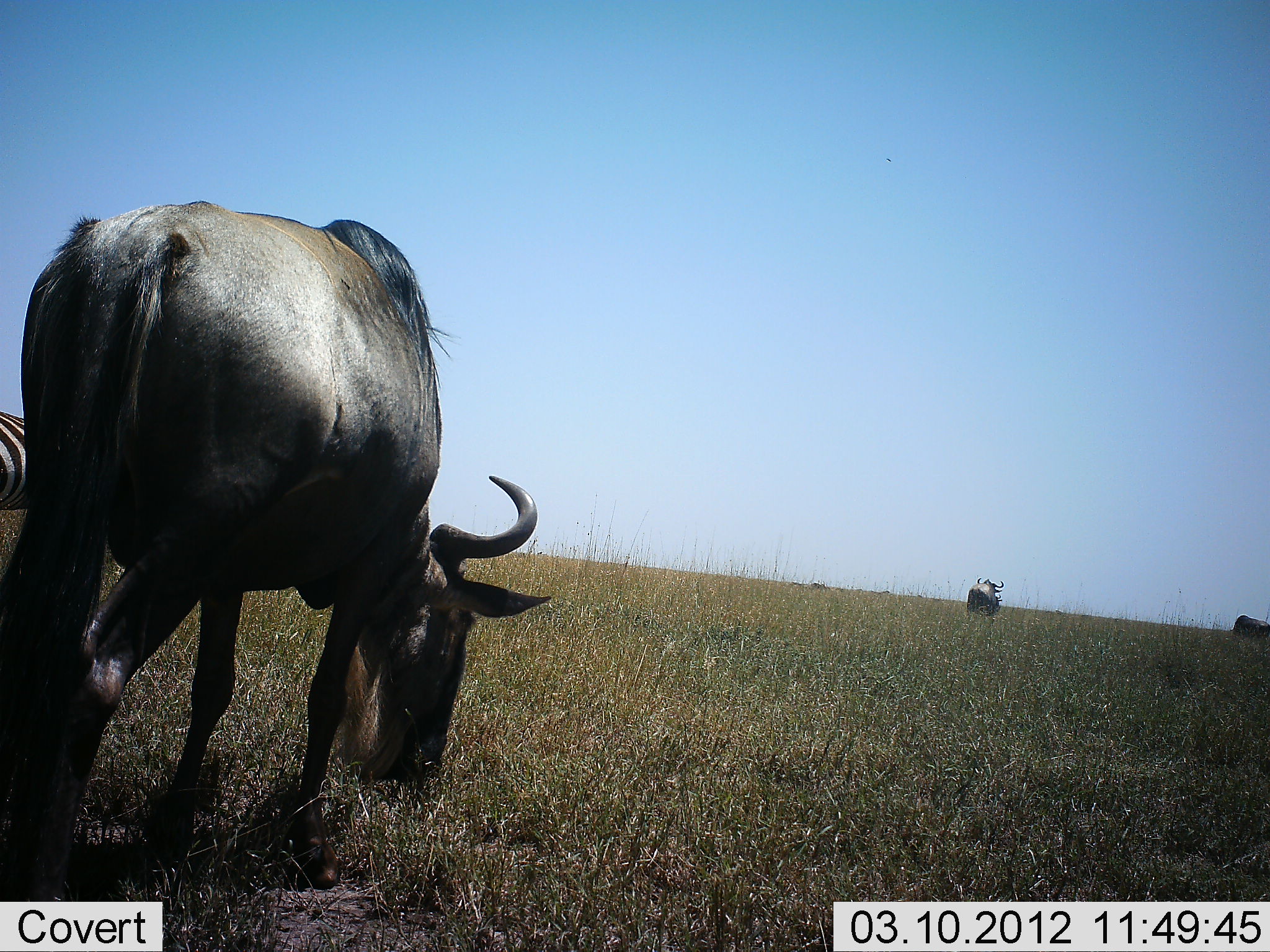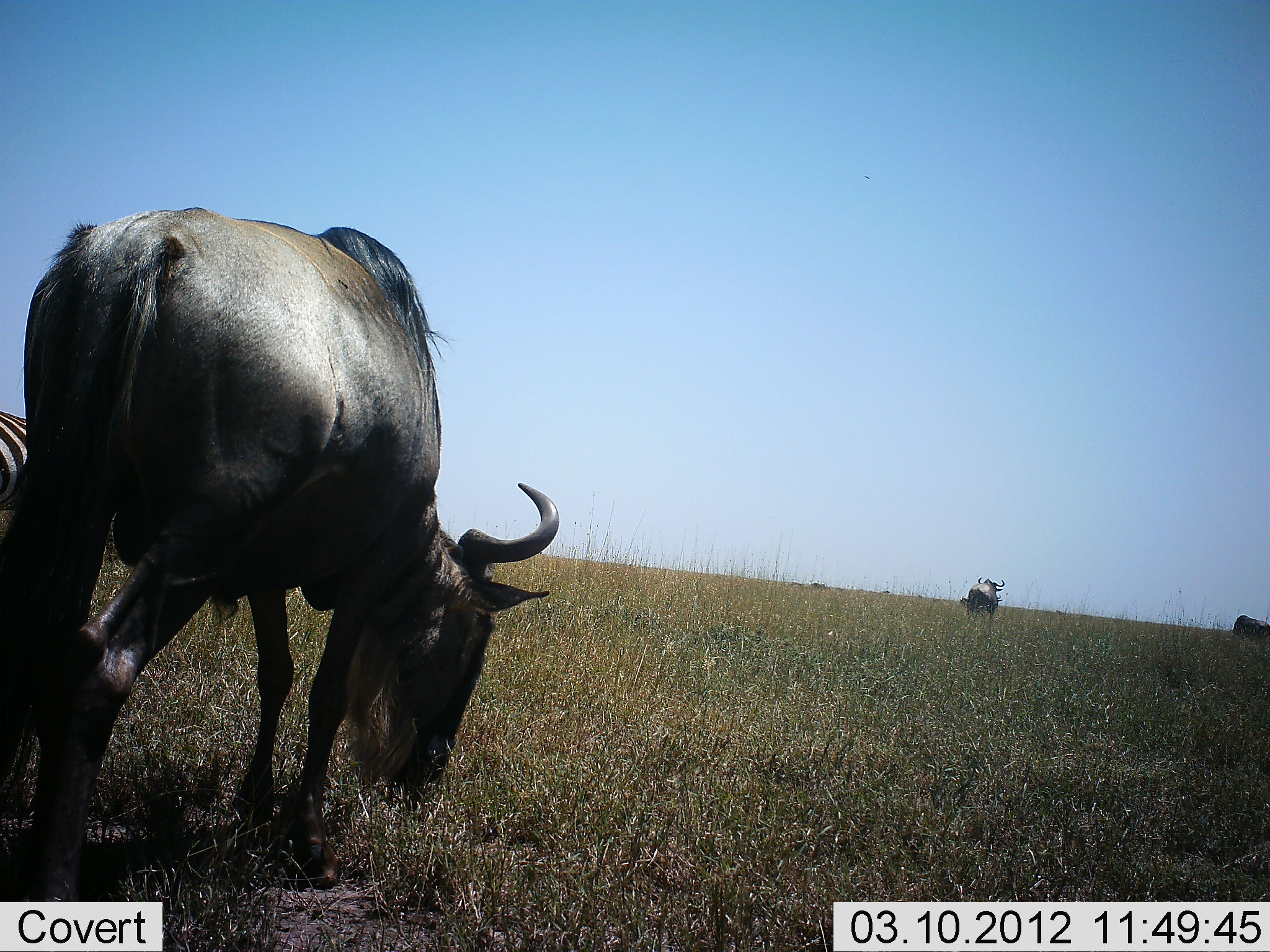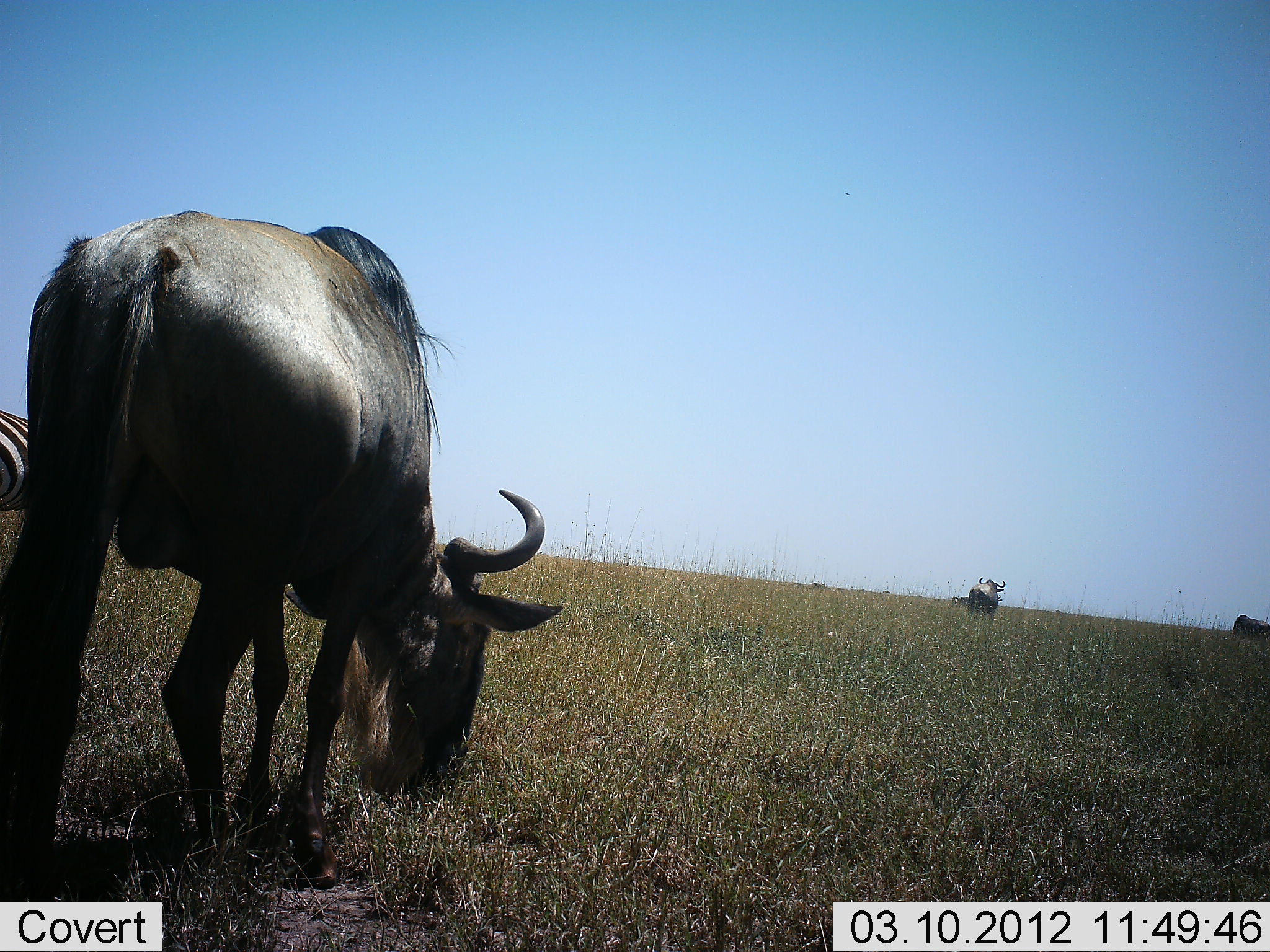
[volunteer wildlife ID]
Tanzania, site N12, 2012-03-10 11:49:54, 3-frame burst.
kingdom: Animalia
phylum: Chordata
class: Mammalia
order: Artiodactyla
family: Bovidae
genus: Connochaetes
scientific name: Connochaetes taurinus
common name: blue wildebeest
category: wildebeest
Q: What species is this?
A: Wildebeest (blue wildebeest) (Connochaetes taurinus).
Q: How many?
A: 3.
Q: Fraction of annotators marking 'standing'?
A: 36%.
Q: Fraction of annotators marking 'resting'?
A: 0%.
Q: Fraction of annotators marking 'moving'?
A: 24%.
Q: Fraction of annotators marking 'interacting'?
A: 0%.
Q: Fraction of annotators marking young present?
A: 0%.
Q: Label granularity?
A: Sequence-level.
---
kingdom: Animalia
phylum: Chordata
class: Mammalia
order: Perissodactyla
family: Equidae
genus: Equus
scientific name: Equus quagga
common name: plains zebra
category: zebra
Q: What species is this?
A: Zebra (plains zebra) (Equus quagga).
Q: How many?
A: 1.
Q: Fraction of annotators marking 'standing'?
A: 73%.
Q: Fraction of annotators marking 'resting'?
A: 0%.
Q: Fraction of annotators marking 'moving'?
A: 5%.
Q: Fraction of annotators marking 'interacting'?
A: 0%.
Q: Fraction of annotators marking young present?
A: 0%.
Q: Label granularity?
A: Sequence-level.